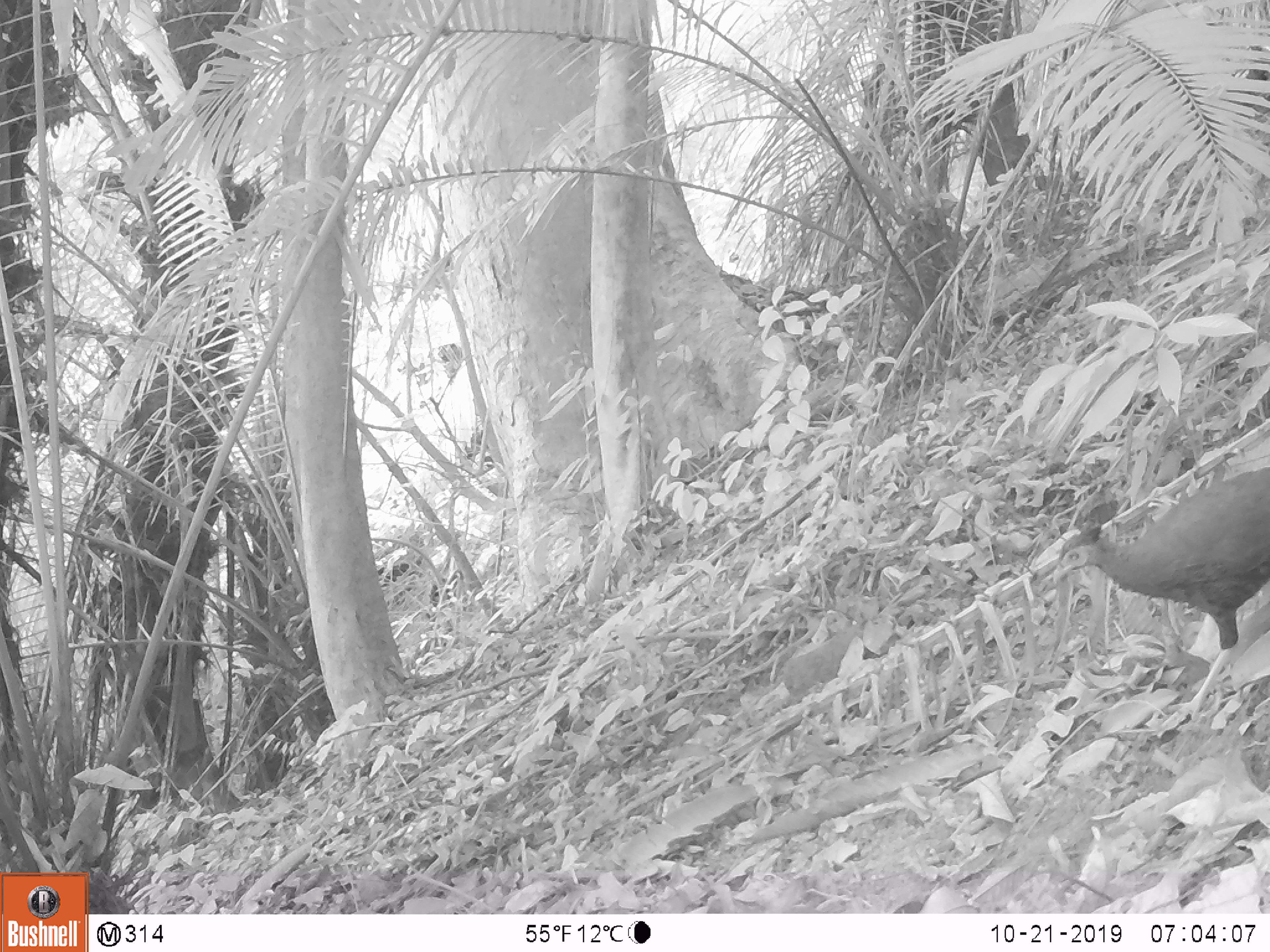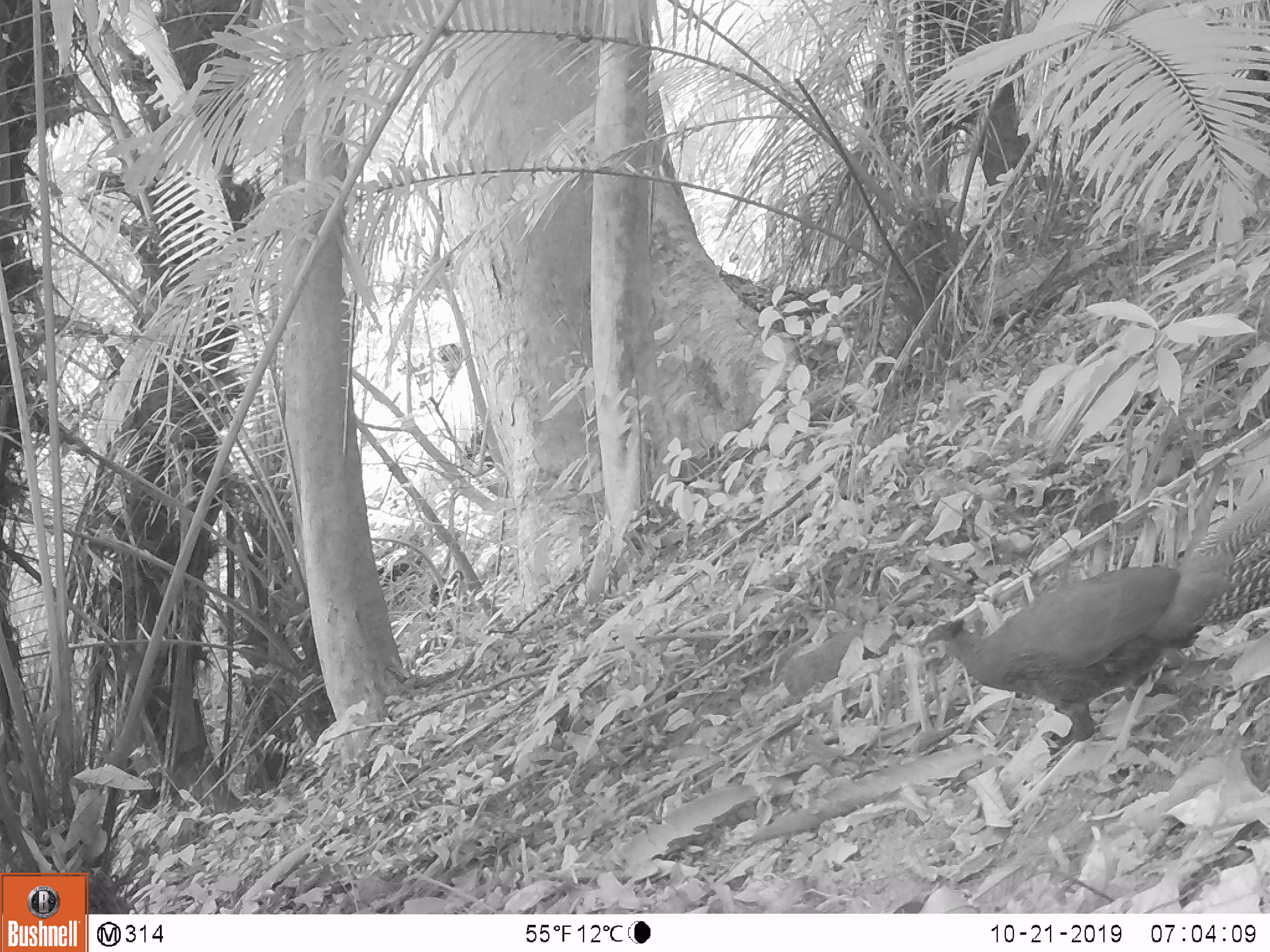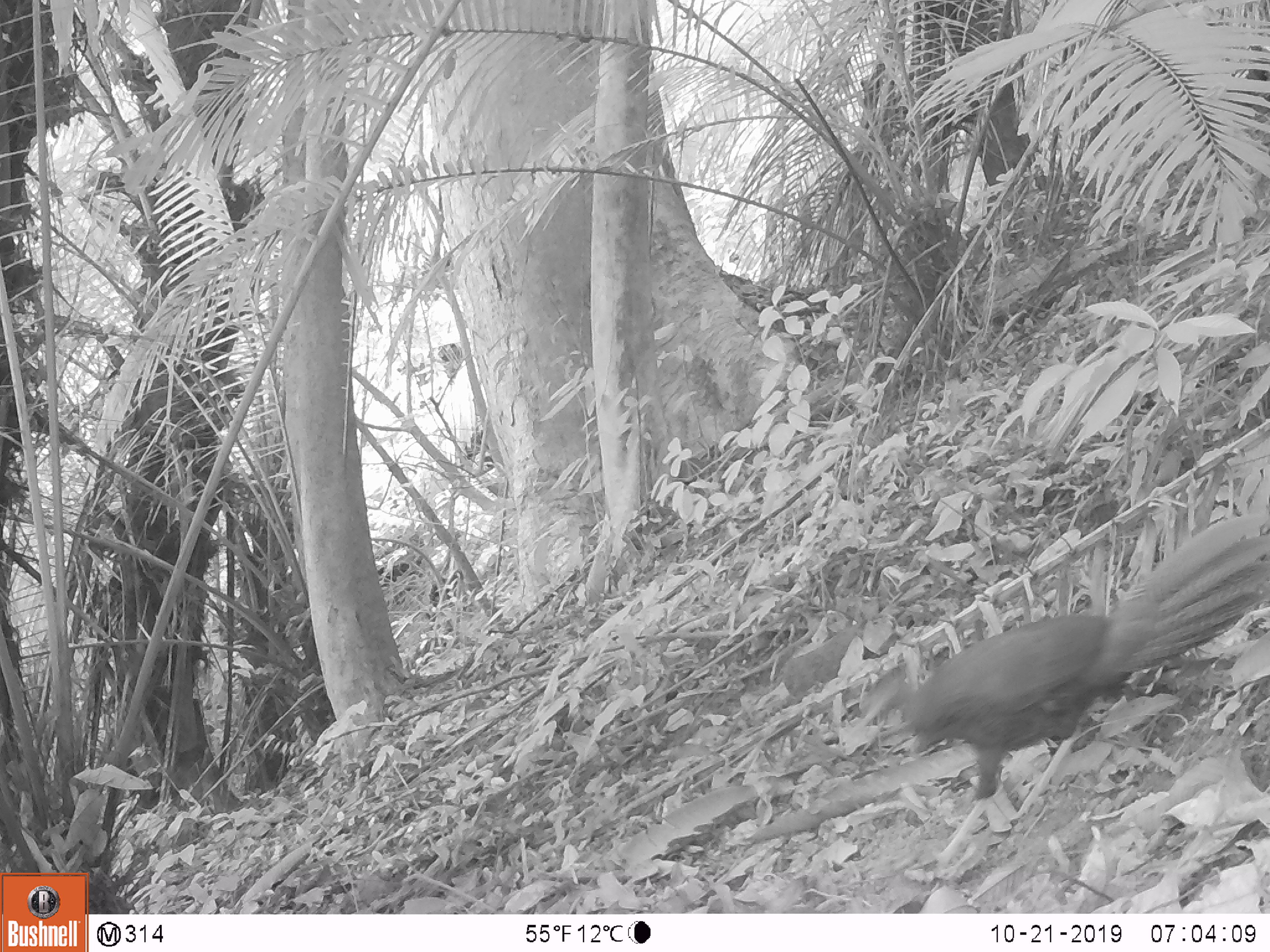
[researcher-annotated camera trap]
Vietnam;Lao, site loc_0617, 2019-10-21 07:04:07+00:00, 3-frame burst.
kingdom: Animalia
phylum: Chordata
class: Aves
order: Galliformes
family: Phasianidae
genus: Lophura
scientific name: Lophura nycthemera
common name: silver pheasant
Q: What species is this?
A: Silver pheasant (Lophura nycthemera).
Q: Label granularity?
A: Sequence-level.